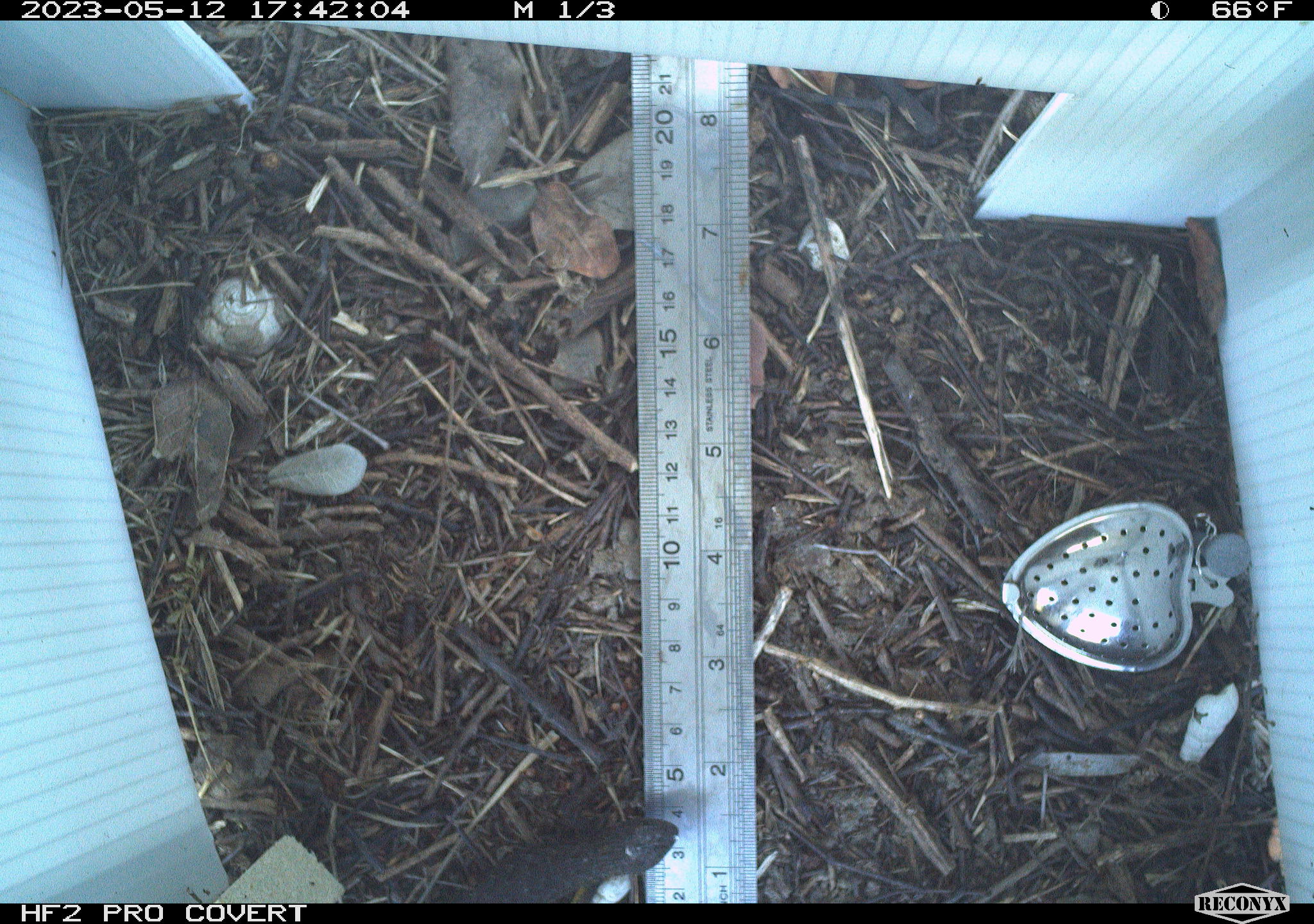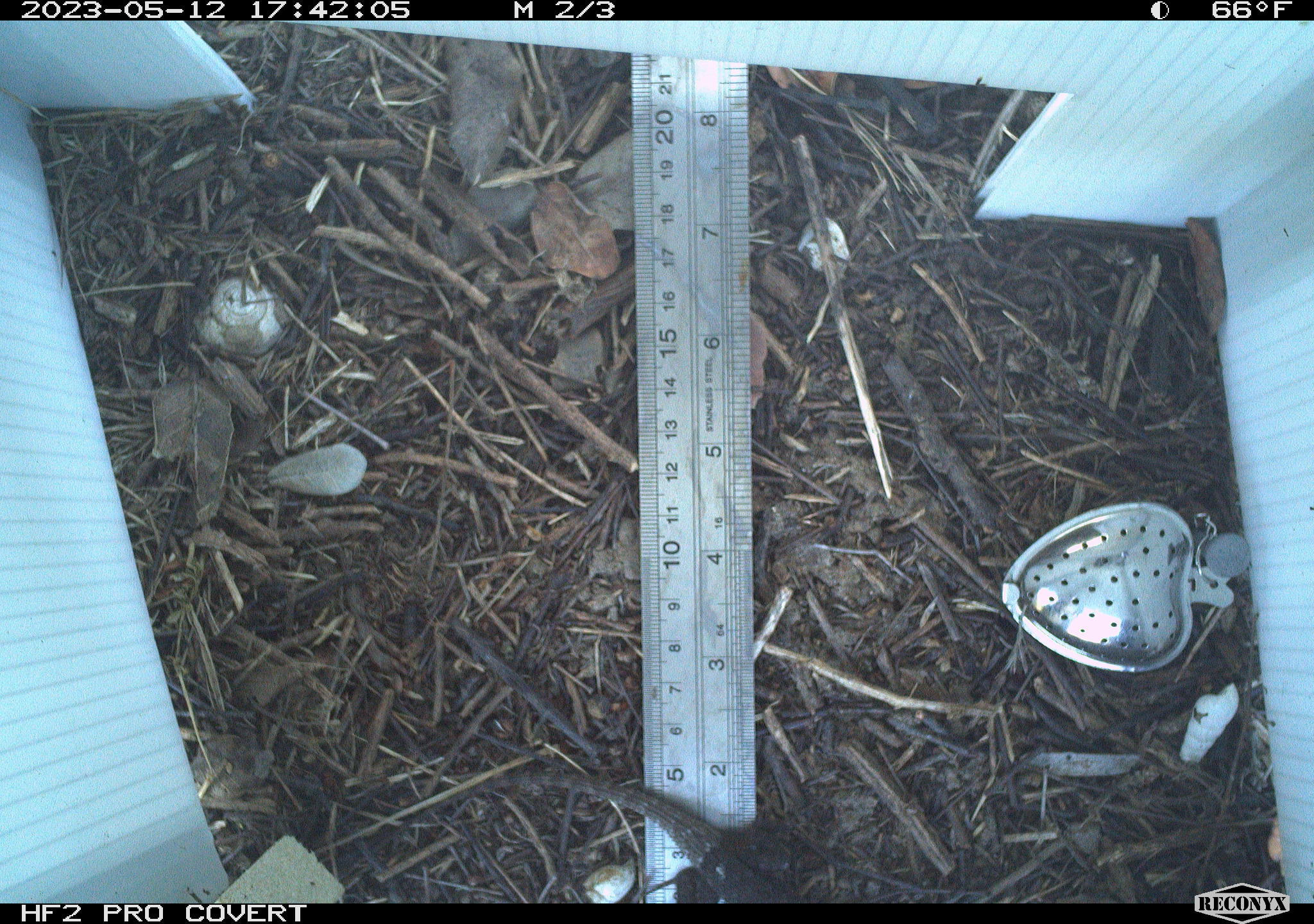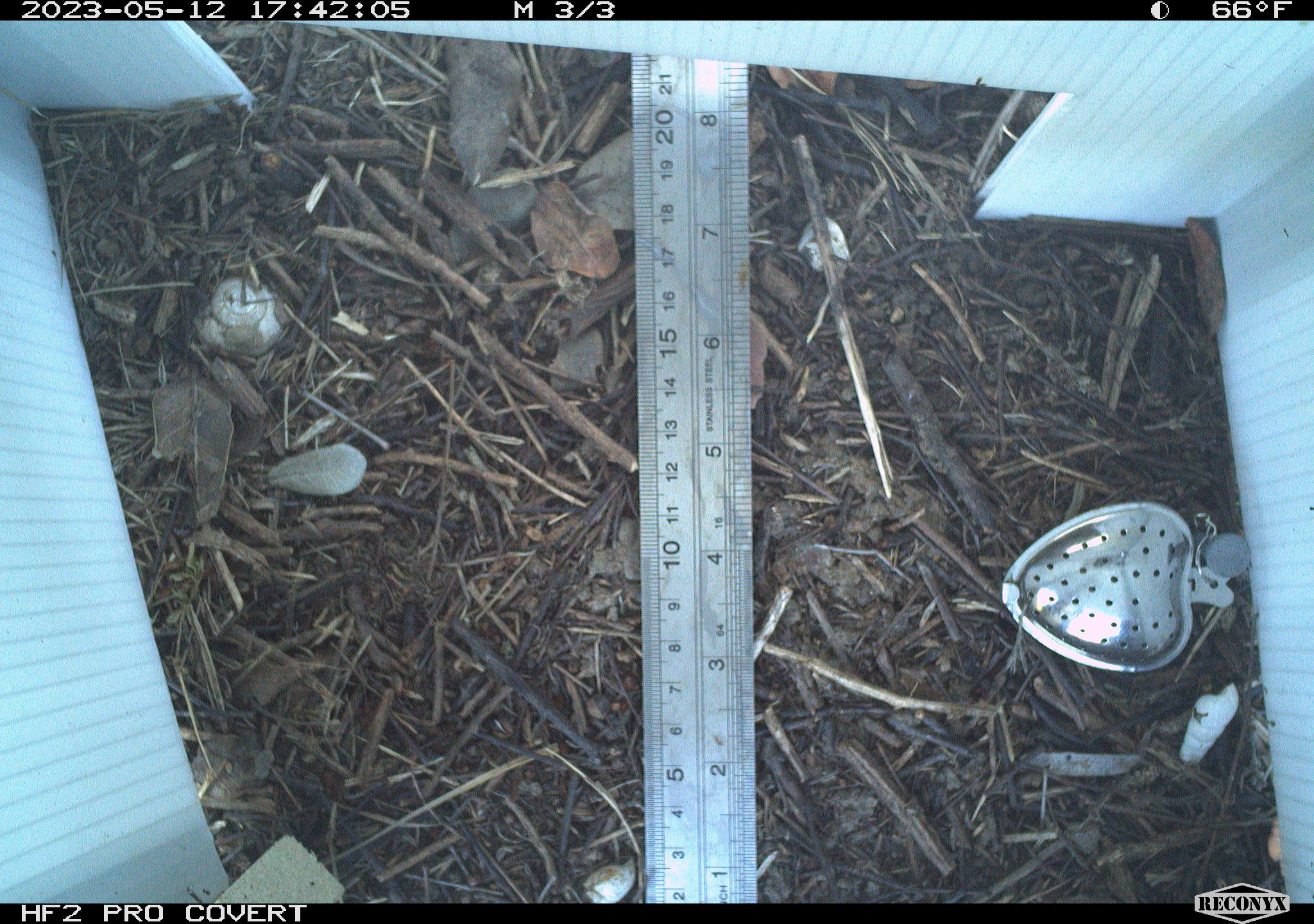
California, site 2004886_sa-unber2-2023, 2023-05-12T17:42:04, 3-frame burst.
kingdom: Animalia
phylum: Chordata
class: Reptilia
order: Squamata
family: Phrynosomatidae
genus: Sceloporus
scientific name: Sceloporus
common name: spiny lizards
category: sceloporus species